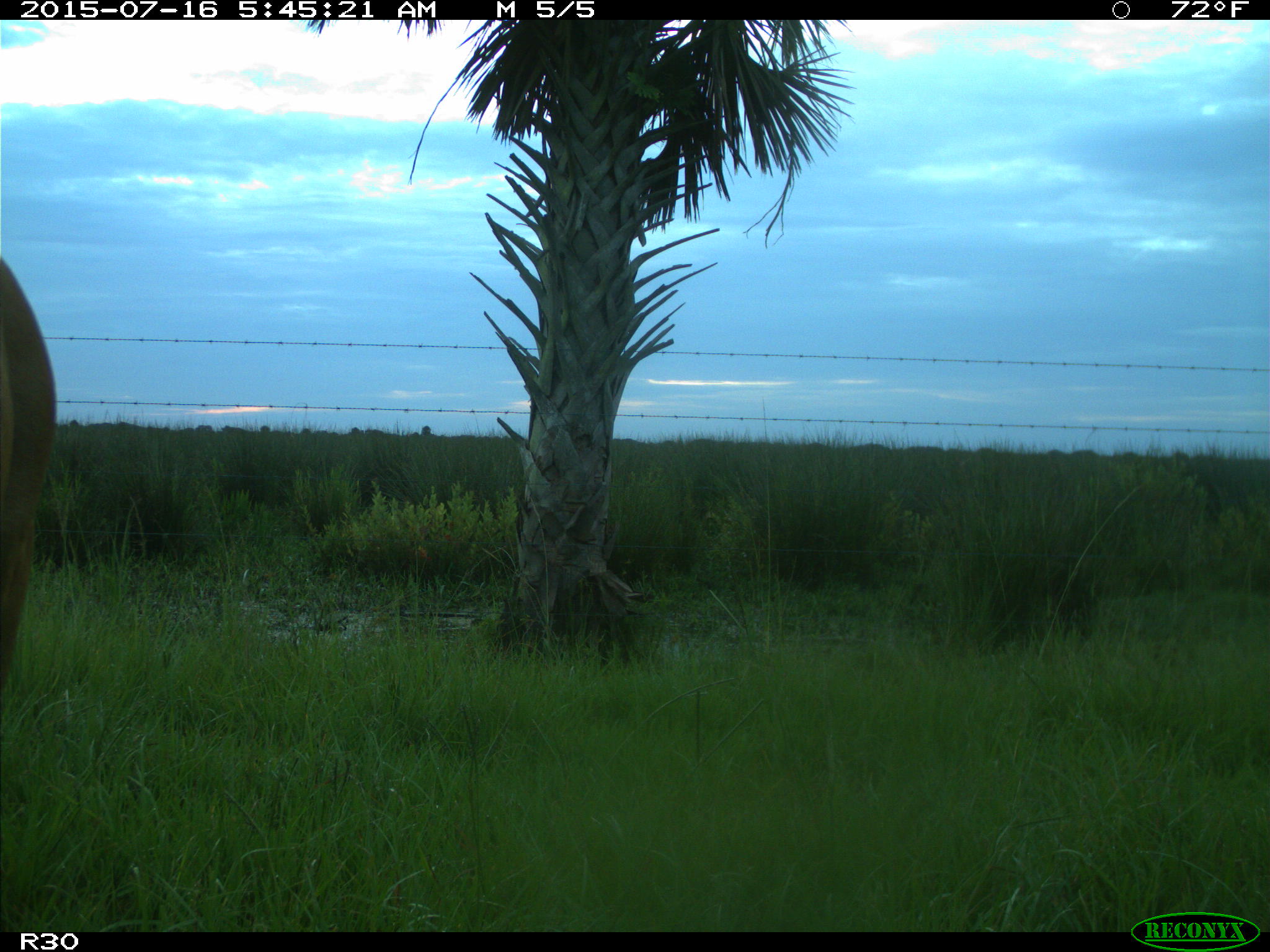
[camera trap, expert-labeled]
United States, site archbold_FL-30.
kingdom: Animalia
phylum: Chordata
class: Mammalia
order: Artiodactyla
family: Bovidae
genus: Bos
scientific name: Bos taurus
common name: domestic cow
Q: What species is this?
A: Bos taurus (domestic cow).